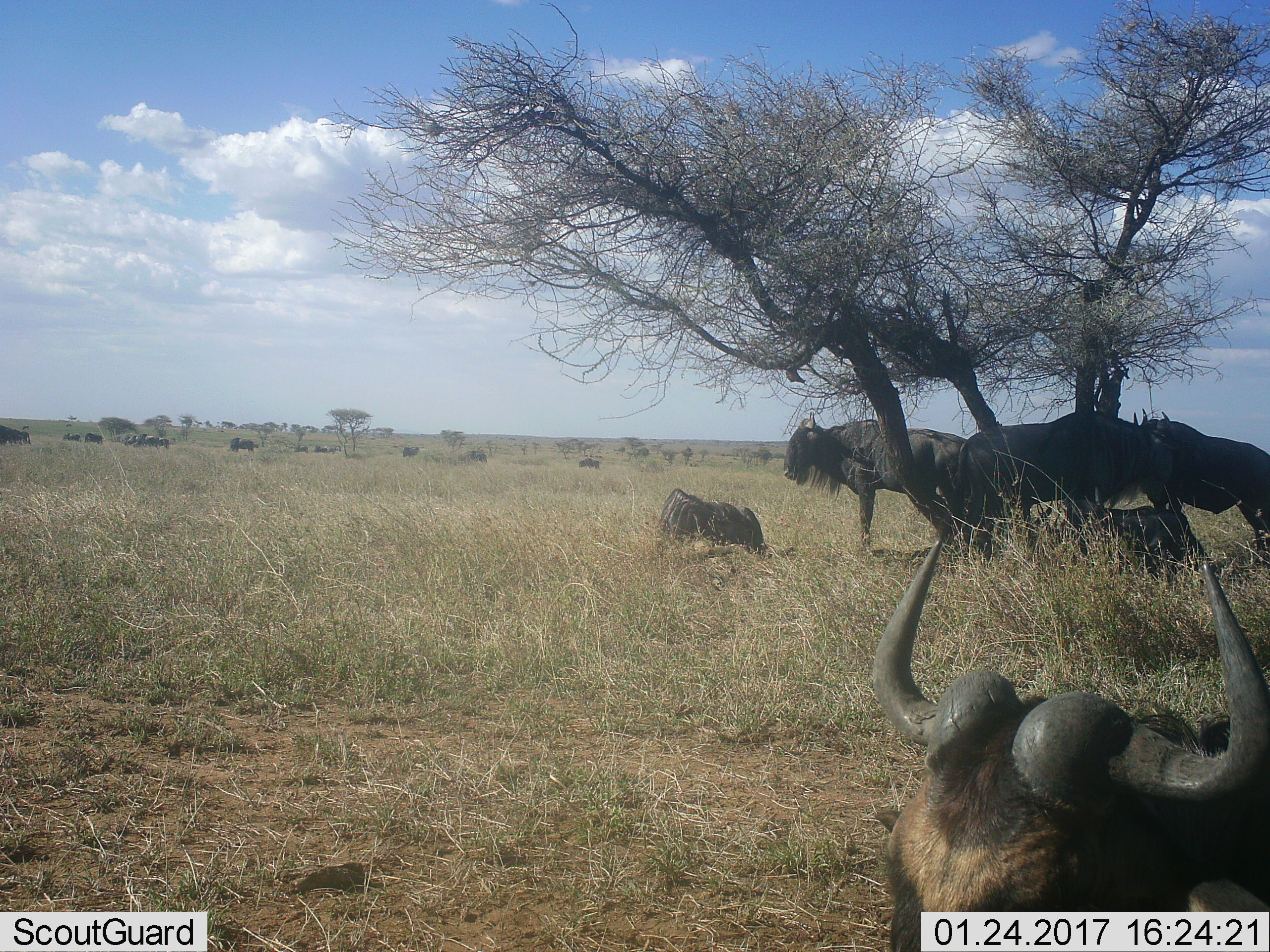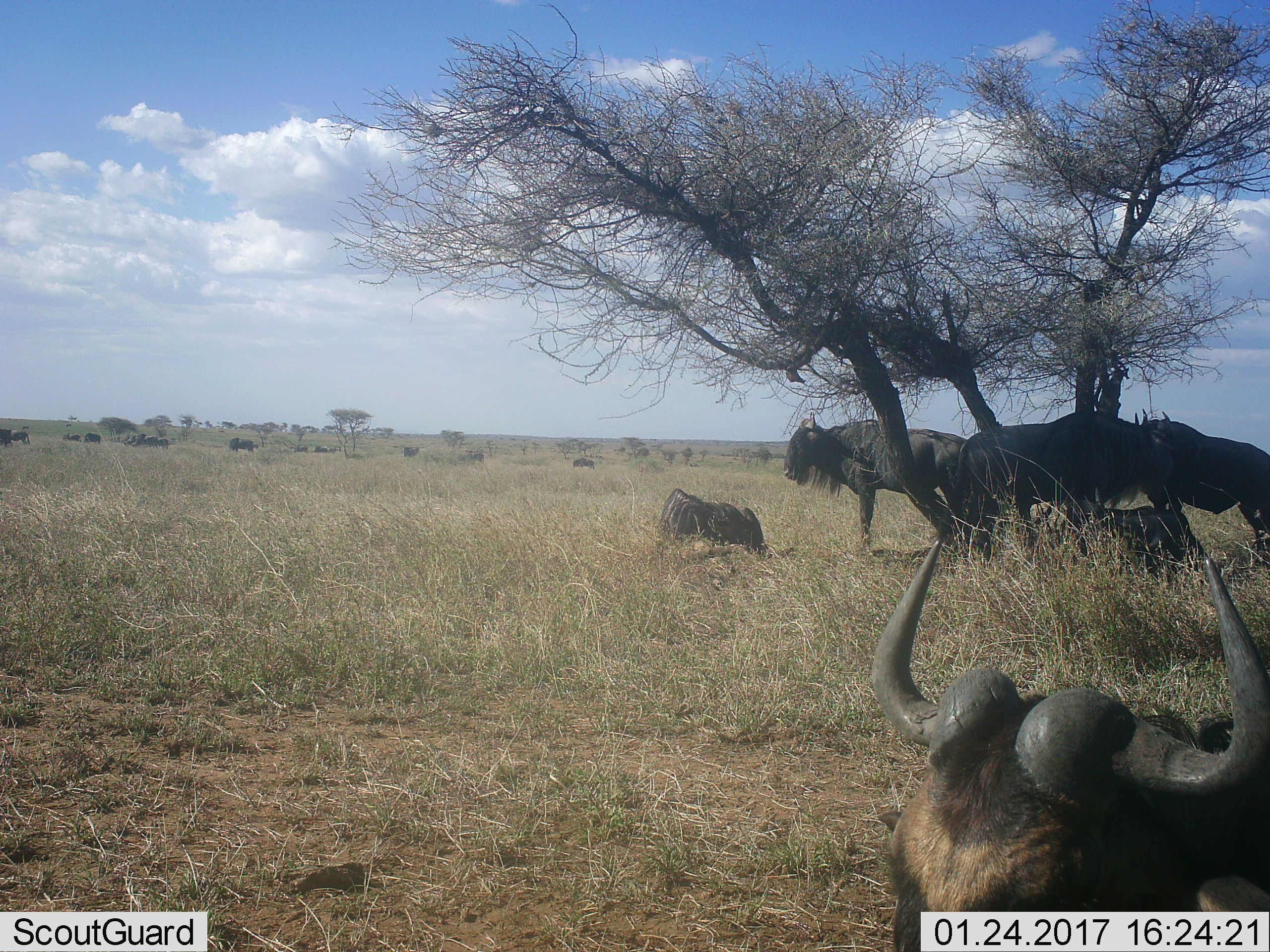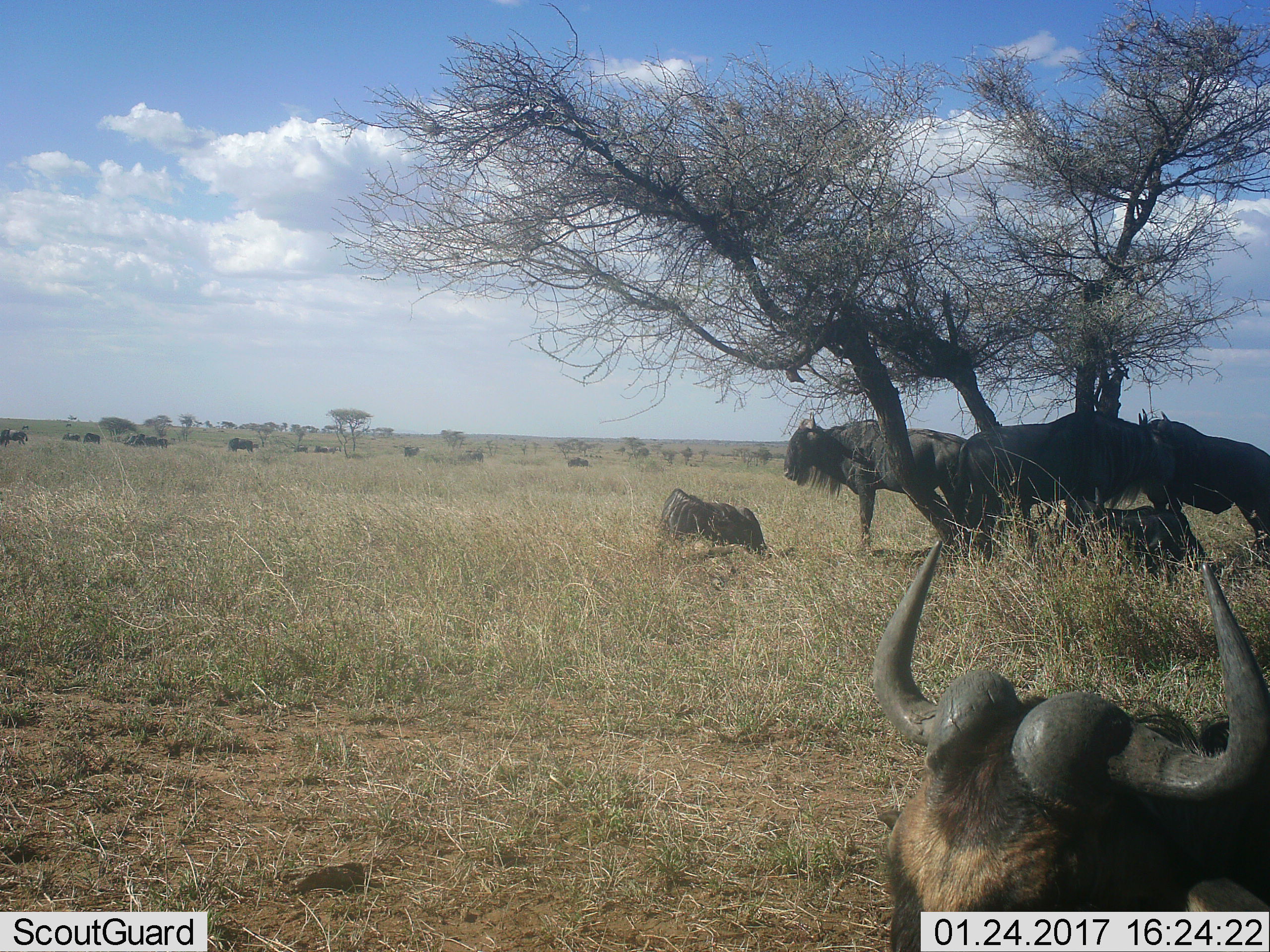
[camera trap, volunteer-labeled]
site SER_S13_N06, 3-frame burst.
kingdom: Animalia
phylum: Chordata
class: Mammalia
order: Artiodactyla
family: Bovidae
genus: Connochaetes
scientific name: Connochaetes taurinus taurinus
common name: blue wildebeest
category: wildebeestblue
Wildebeestblue (blue wildebeest) (Connochaetes taurinus taurinus), count 11-50. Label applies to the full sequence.